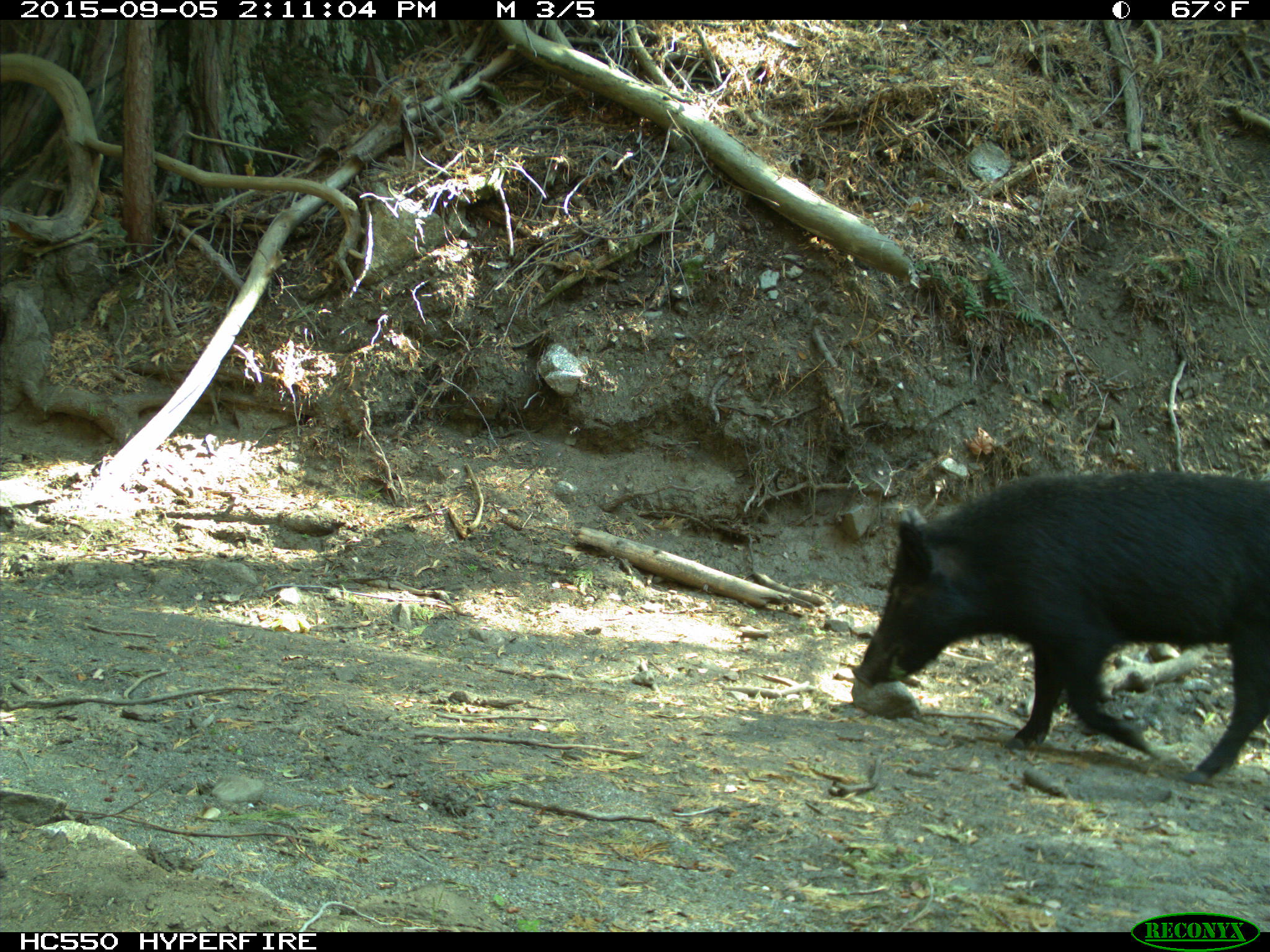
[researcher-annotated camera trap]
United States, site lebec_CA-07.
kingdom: Animalia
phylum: Chordata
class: Mammalia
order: Artiodactyla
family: Suidae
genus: Sus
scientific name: Sus scrofa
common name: wild boar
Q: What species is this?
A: Sus scrofa (wild boar).